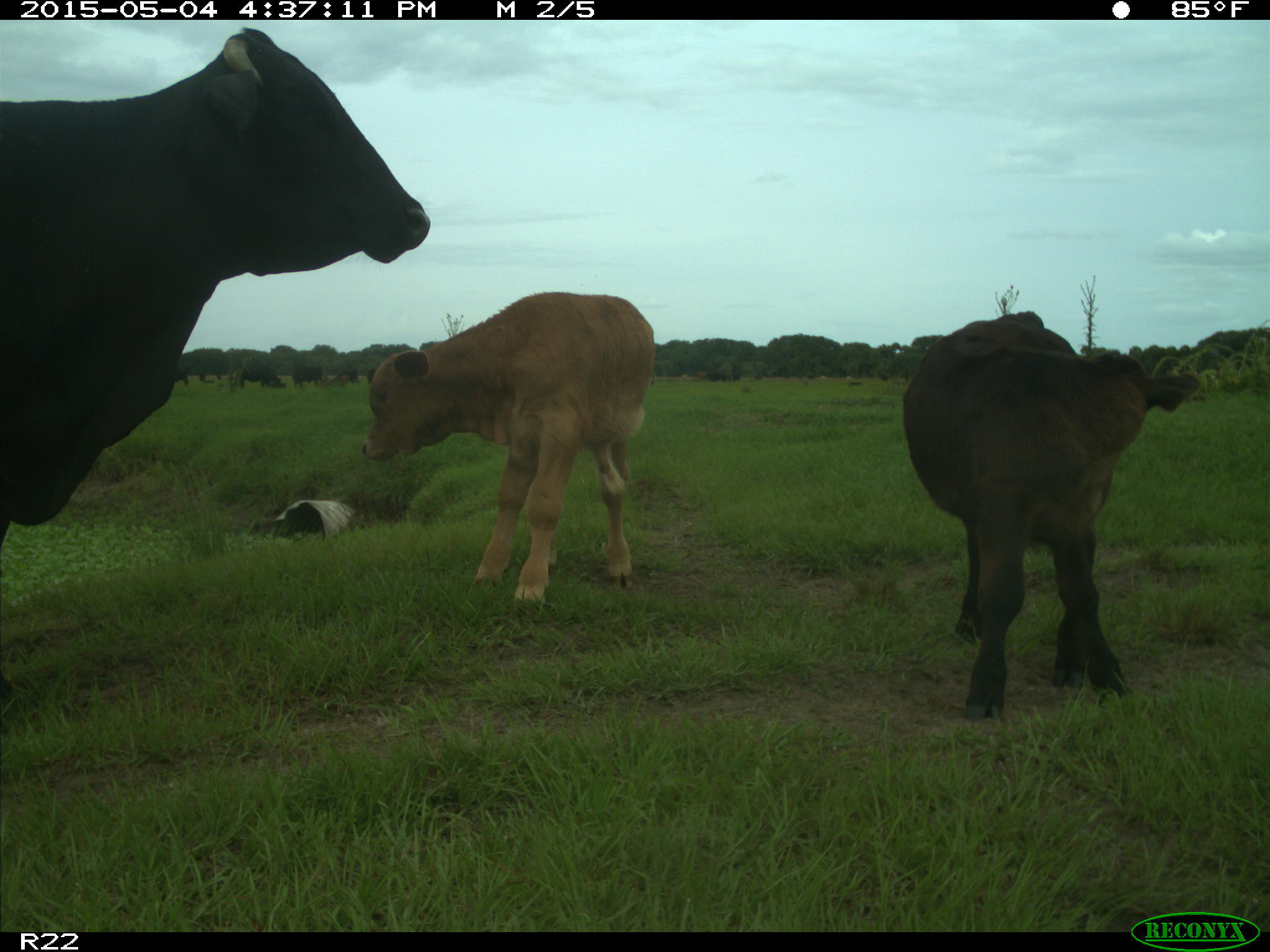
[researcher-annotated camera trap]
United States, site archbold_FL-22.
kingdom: Animalia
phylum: Chordata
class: Mammalia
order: Artiodactyla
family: Bovidae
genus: Bos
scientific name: Bos taurus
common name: domestic cow